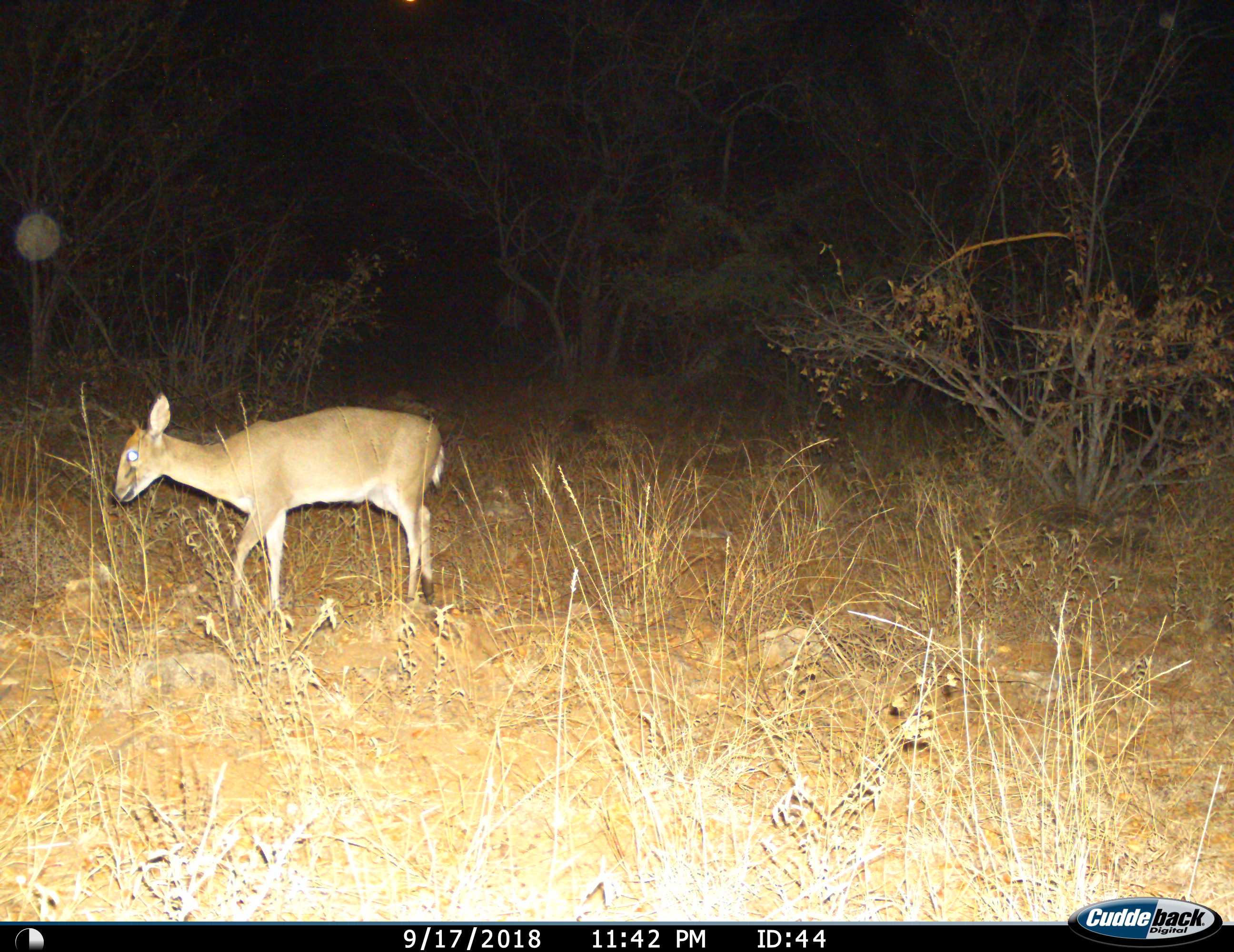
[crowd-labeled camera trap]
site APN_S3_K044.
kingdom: Animalia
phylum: Chordata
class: Mammalia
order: Artiodactyla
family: Bovidae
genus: Sylvicapra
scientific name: Sylvicapra grimmia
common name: common duiker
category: duikercommongrey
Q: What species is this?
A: Duikercommongrey (common duiker) (Sylvicapra grimmia).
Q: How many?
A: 1.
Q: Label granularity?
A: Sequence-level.